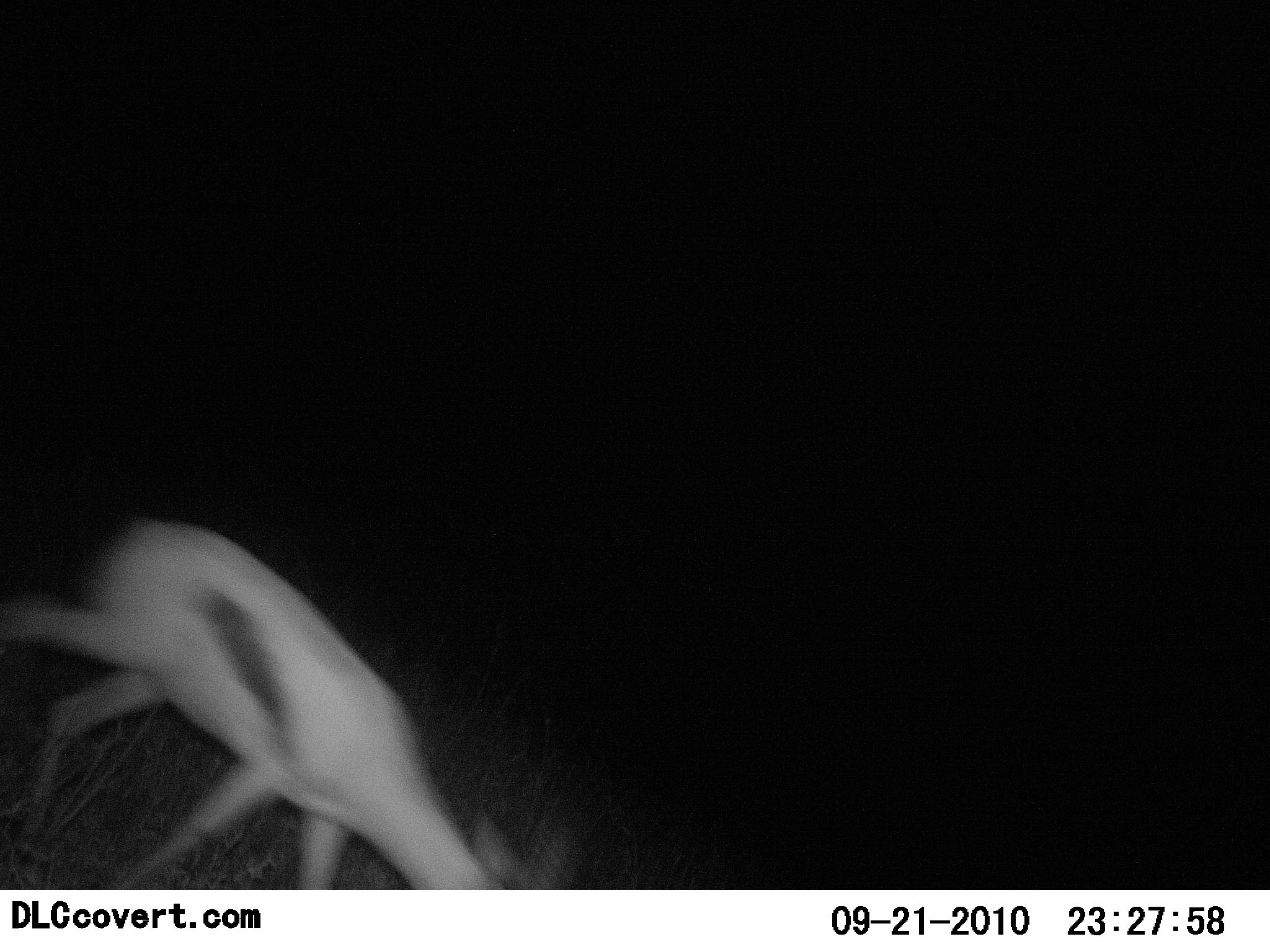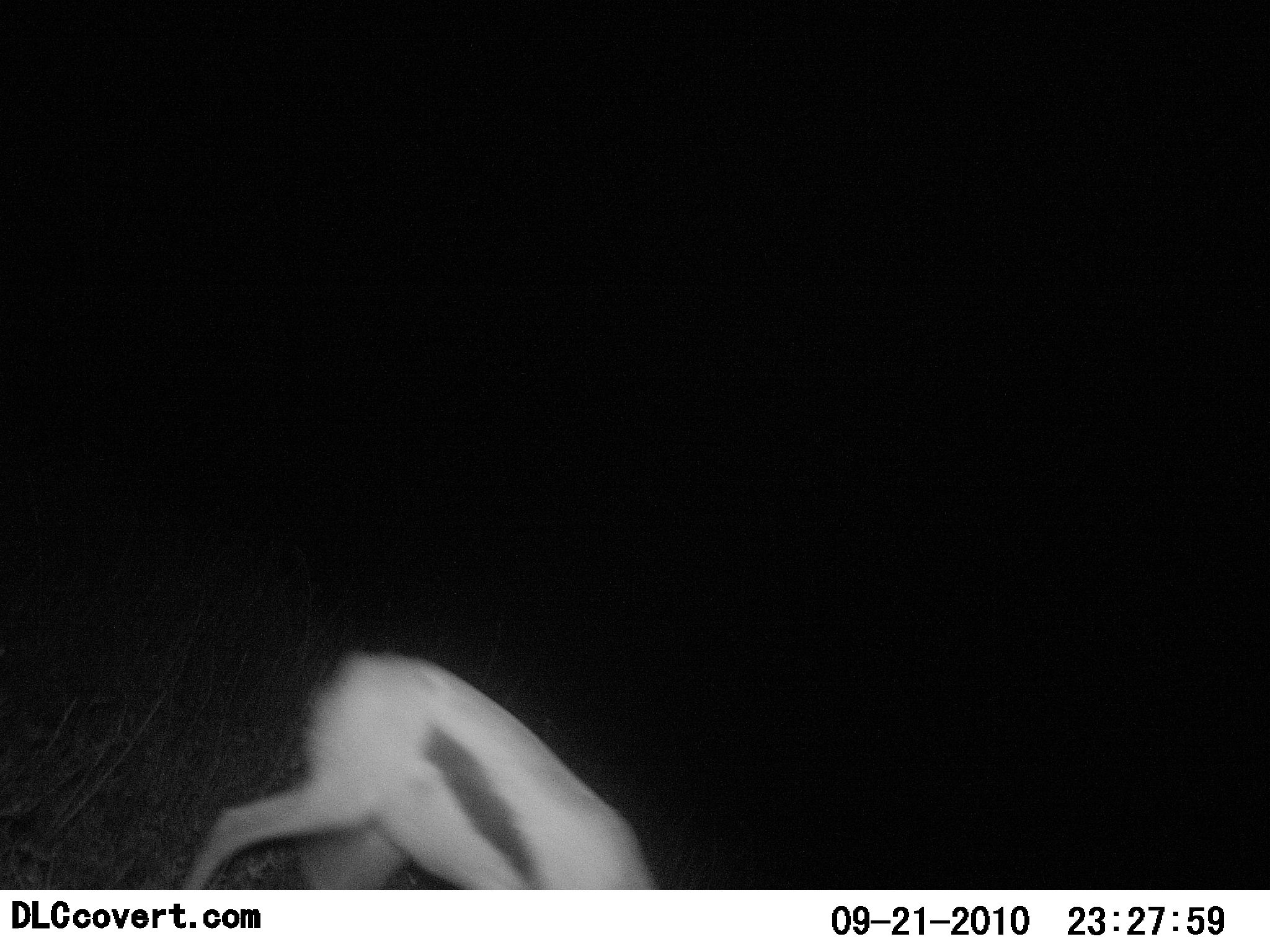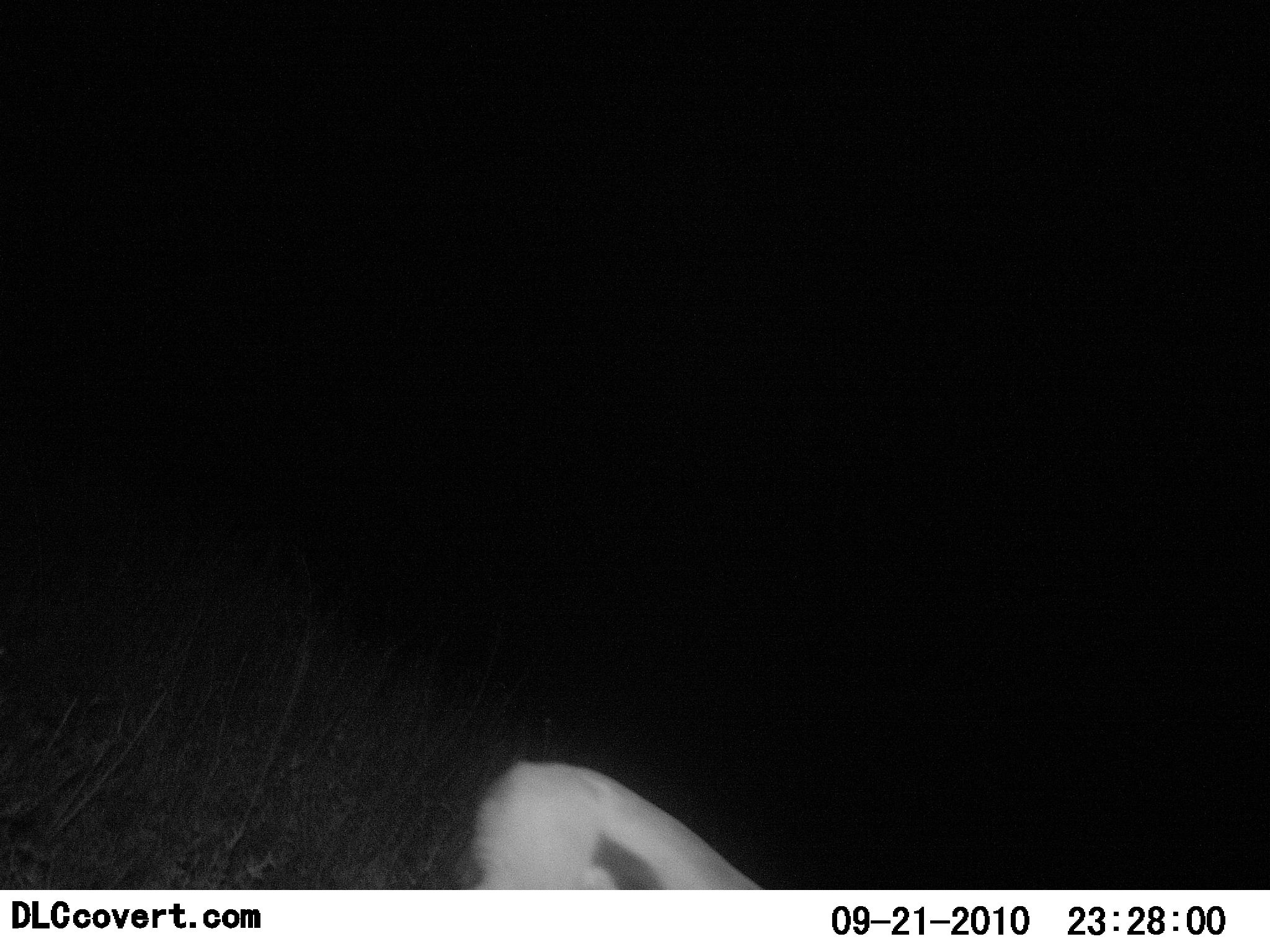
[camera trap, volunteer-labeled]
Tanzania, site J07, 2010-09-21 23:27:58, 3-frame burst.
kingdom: Animalia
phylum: Chordata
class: Mammalia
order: Artiodactyla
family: Bovidae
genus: Eudorcas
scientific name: Eudorcas thomsonii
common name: thomson's gazelle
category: gazellethomsons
Gazellethomsons (thomson's gazelle) (Eudorcas thomsonii), count 1. Behavior (volunteer vote fractions): standing 8%, resting 0%, moving 100%, interacting 0%. Young present (vote fraction): 0%. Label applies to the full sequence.